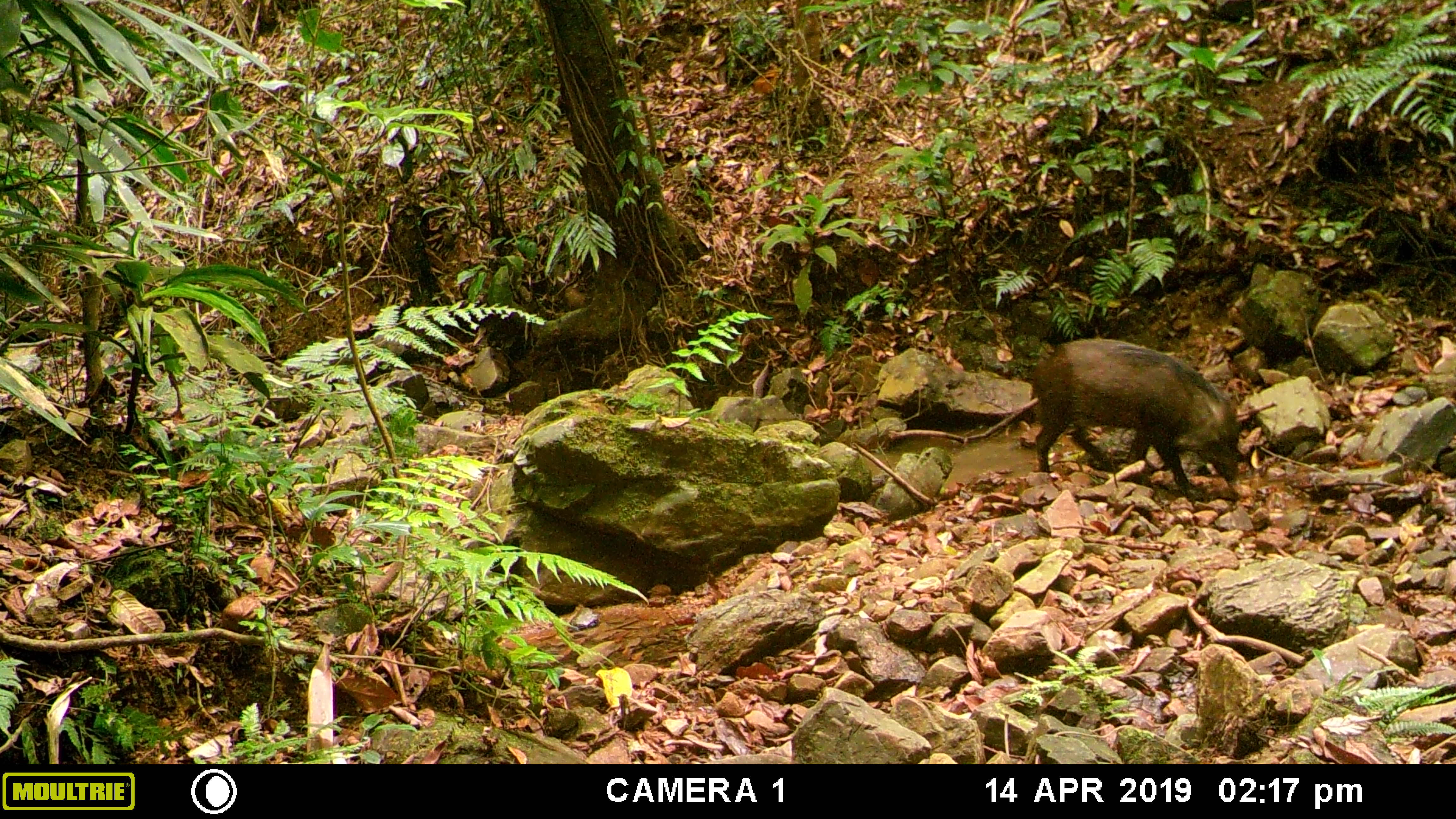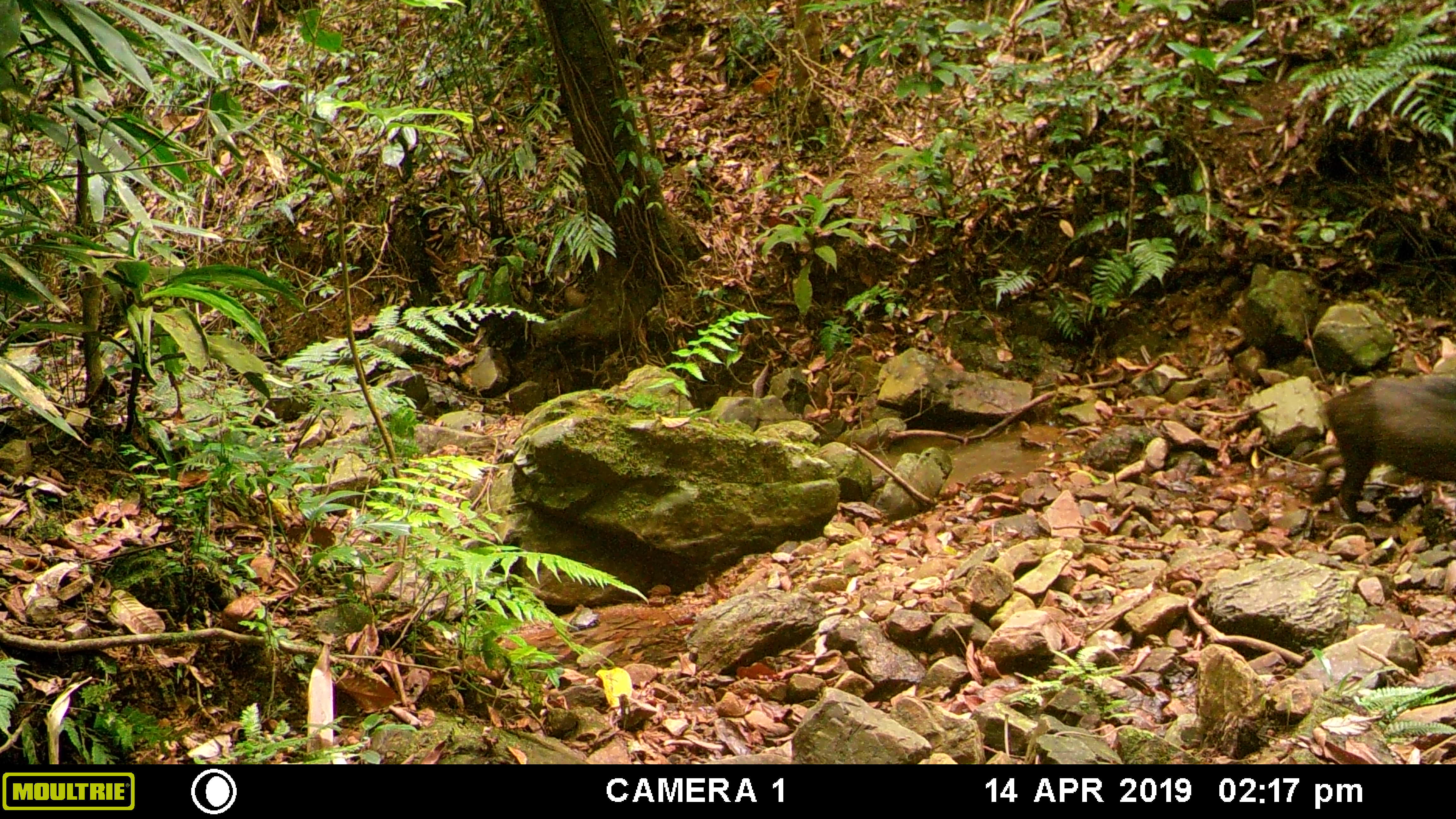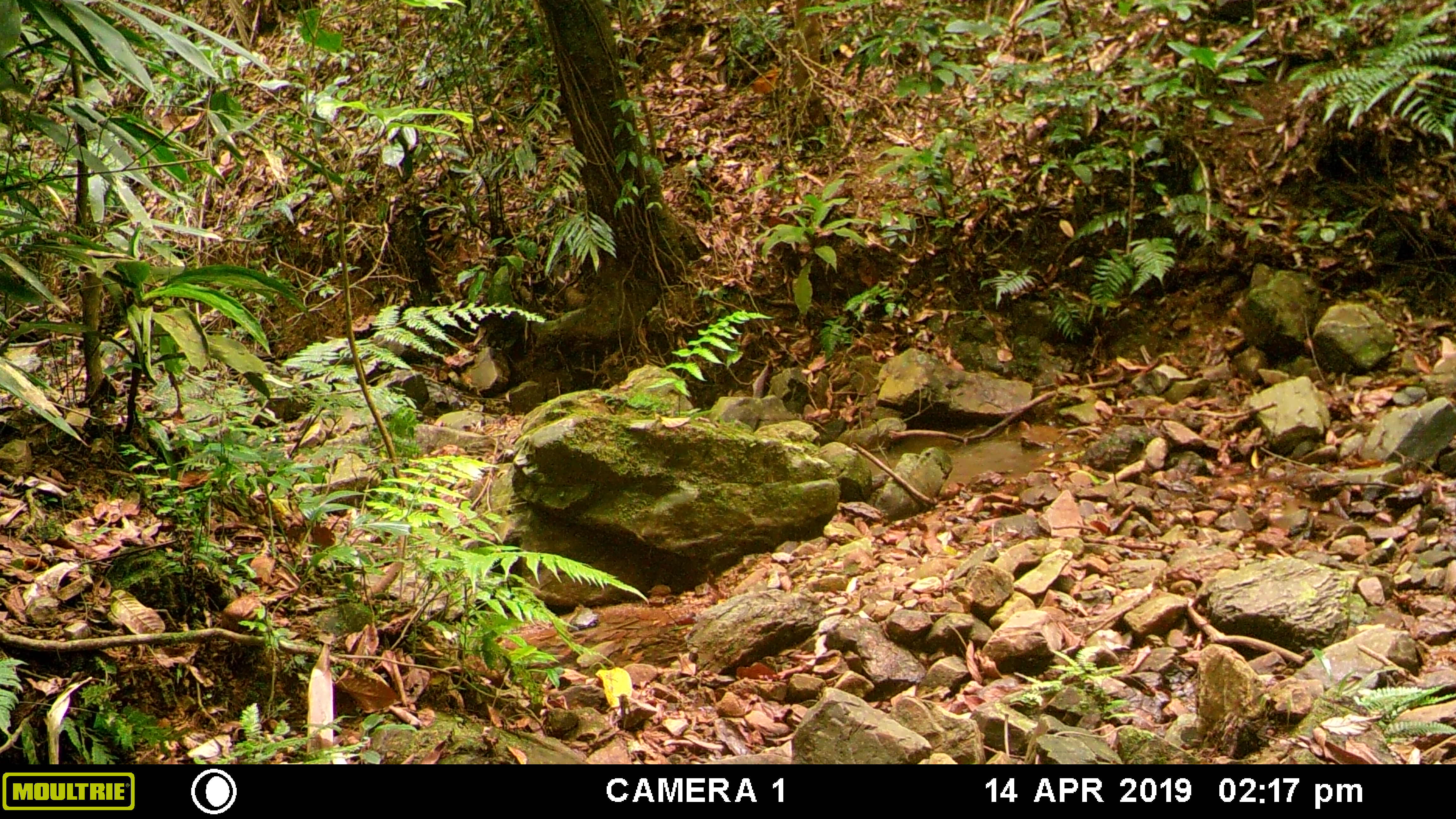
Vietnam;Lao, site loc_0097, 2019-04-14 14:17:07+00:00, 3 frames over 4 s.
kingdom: Animalia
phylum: Chordata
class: Mammalia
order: Artiodactyla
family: Suidae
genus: Sus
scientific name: Sus scrofa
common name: eurasian wild pig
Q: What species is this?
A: Eurasian wild pig (Sus scrofa).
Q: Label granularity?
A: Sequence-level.